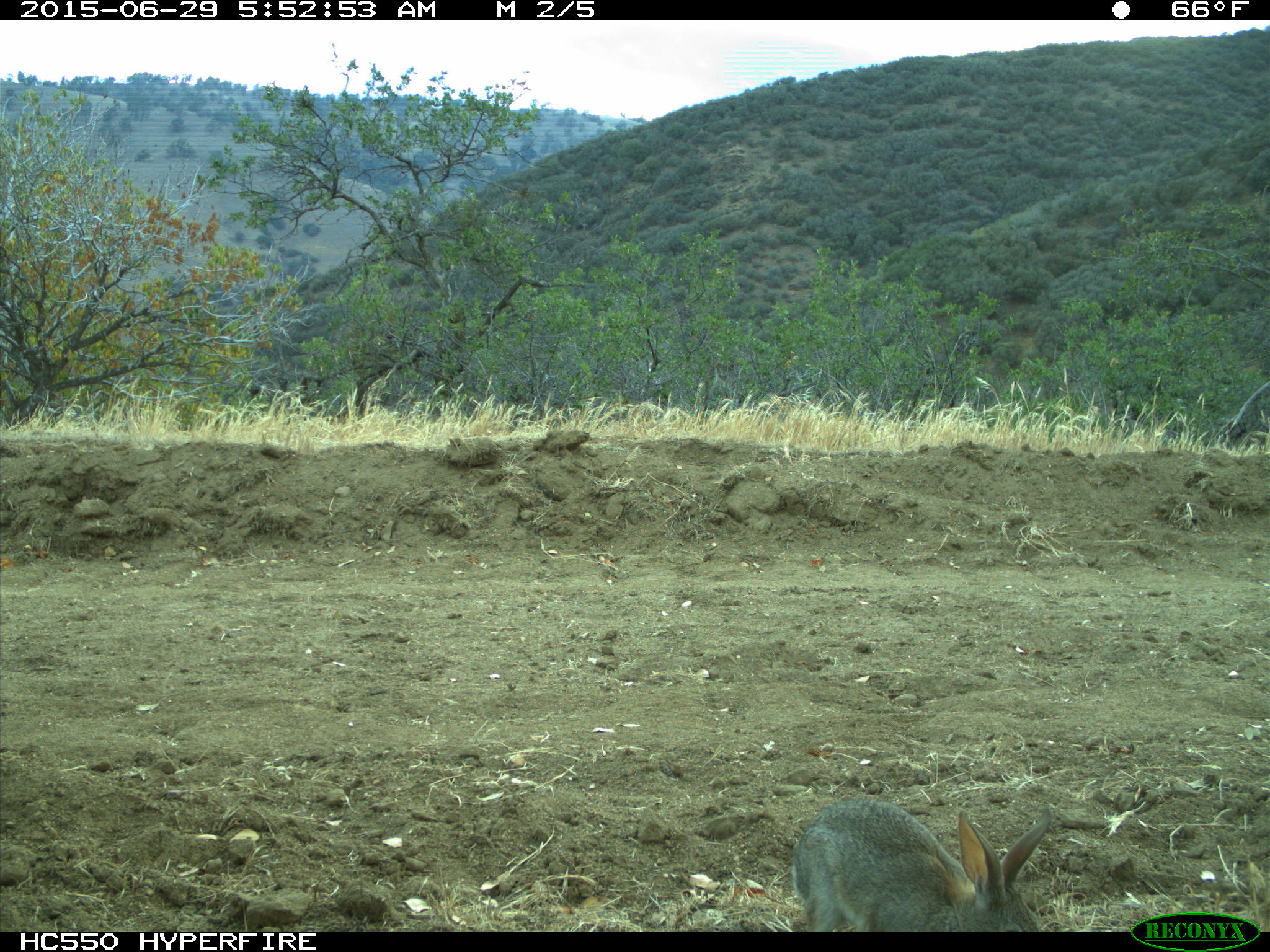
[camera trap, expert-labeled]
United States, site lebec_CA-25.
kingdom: Animalia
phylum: Chordata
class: Mammalia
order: Lagomorpha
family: Leporidae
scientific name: Leporidae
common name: rabbits and hares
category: unidentified rabbit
Unidentified rabbit (rabbits and hares) (Leporidae).